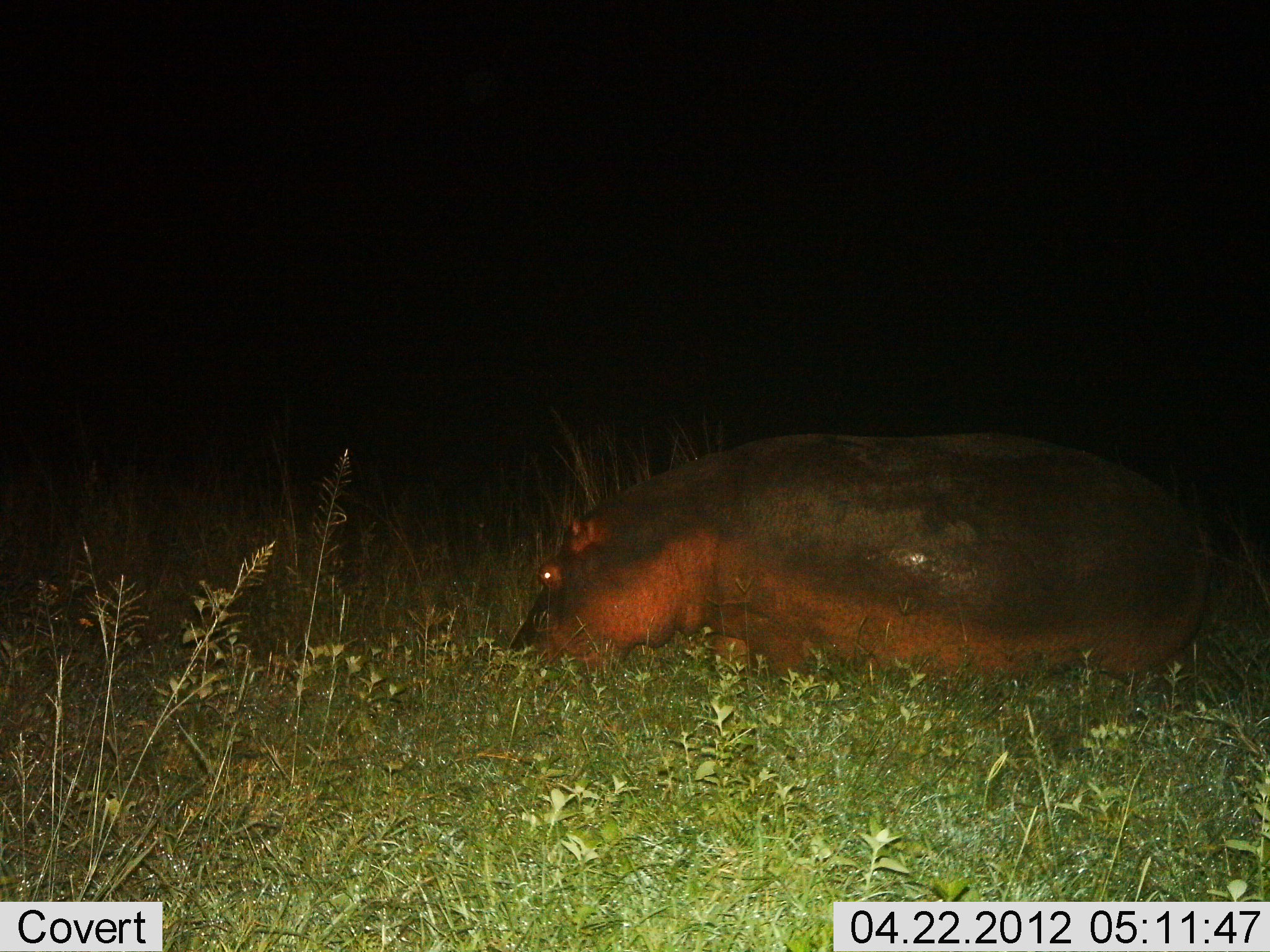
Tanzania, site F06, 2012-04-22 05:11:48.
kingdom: Animalia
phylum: Chordata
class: Mammalia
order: Artiodactyla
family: Hippopotamidae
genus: Hippopotamus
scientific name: Hippopotamus amphibius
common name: hippopotamus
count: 1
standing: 22%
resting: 6%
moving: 6%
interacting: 0%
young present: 0%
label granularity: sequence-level